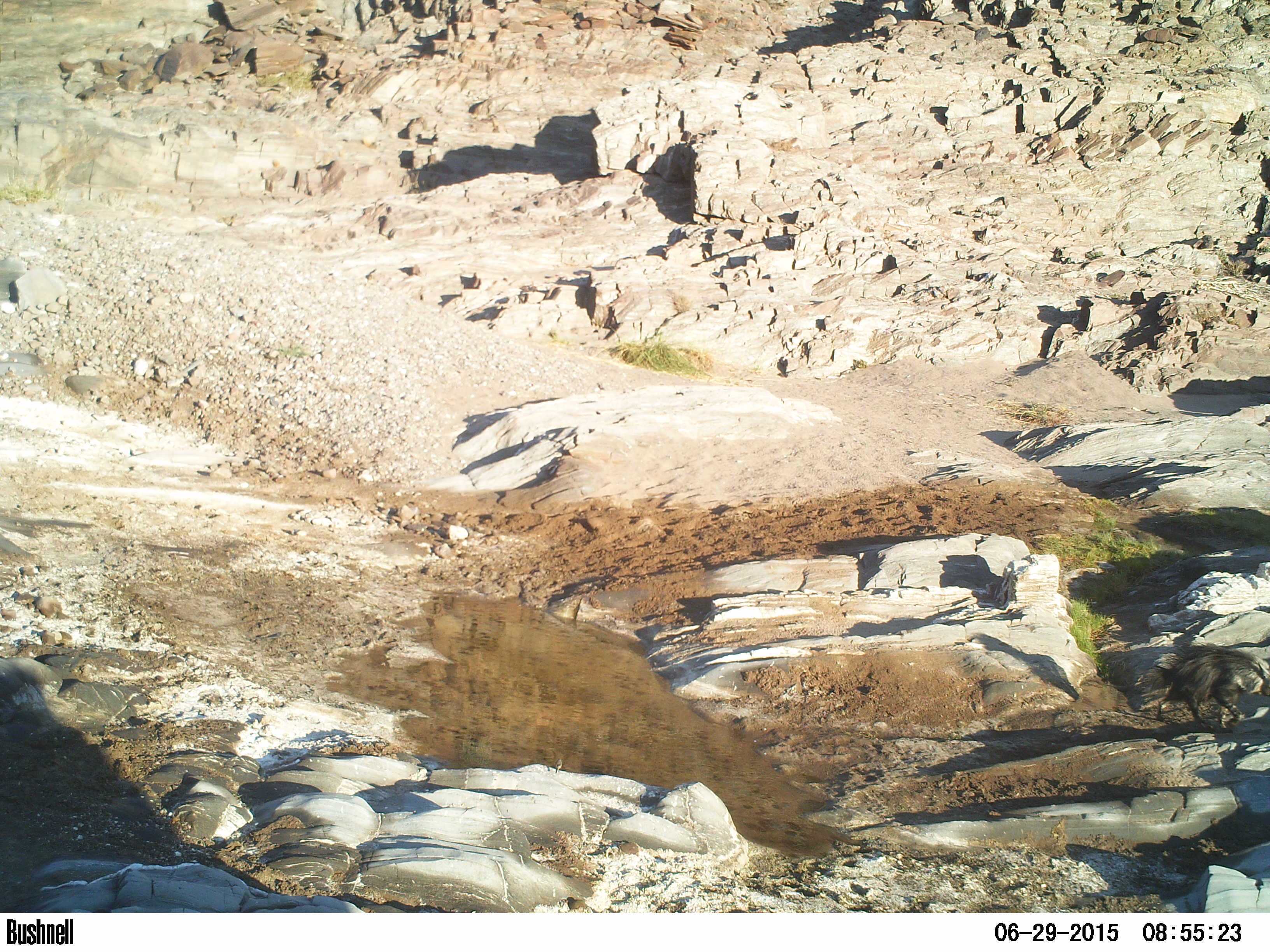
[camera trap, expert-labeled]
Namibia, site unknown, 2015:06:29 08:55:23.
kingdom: Animalia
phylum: Chordata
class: Mammalia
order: Carnivora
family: Hyaenidae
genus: Parahyaena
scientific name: Parahyaena brunnea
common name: brown hyena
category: hyaena brunnea